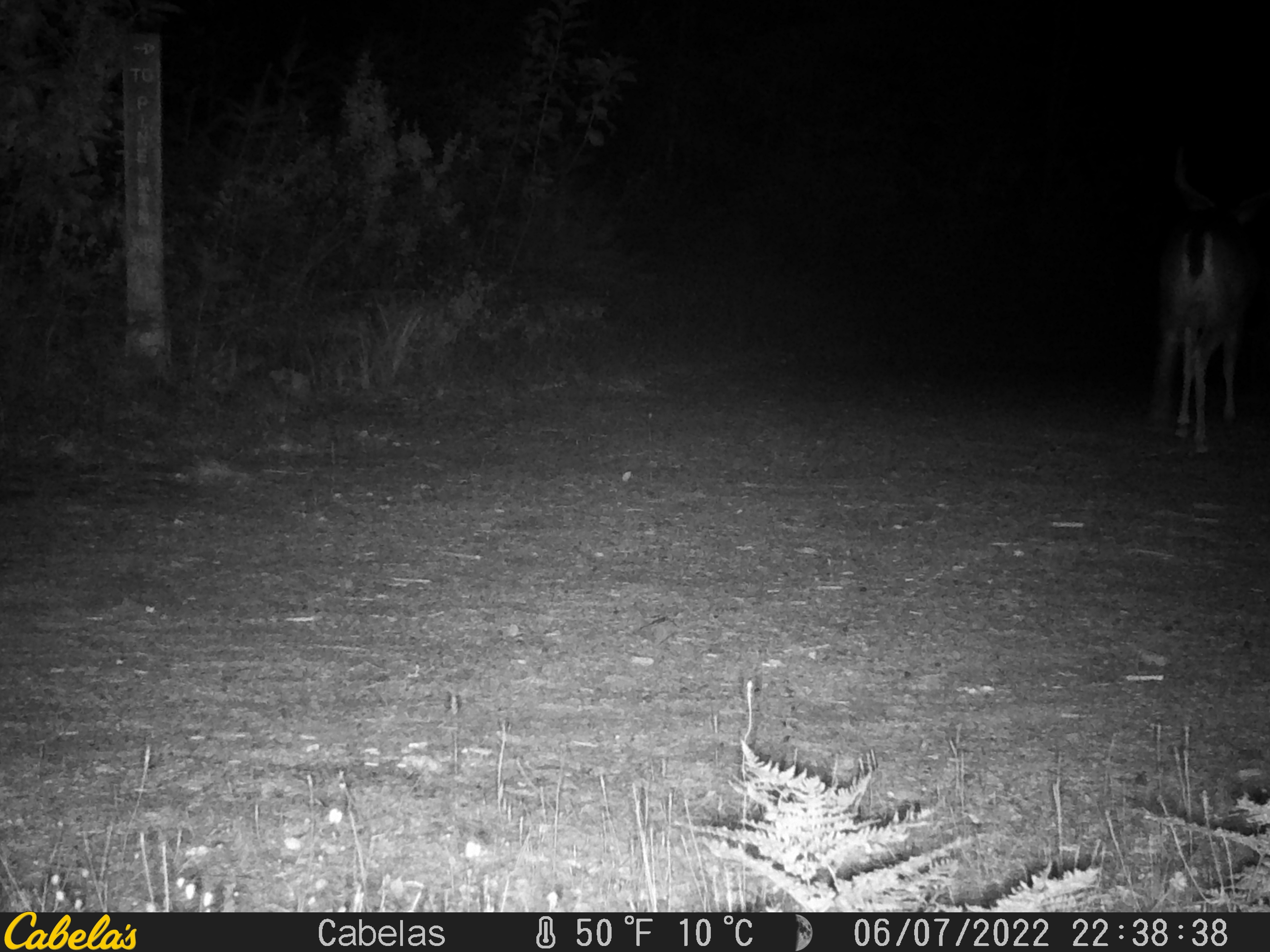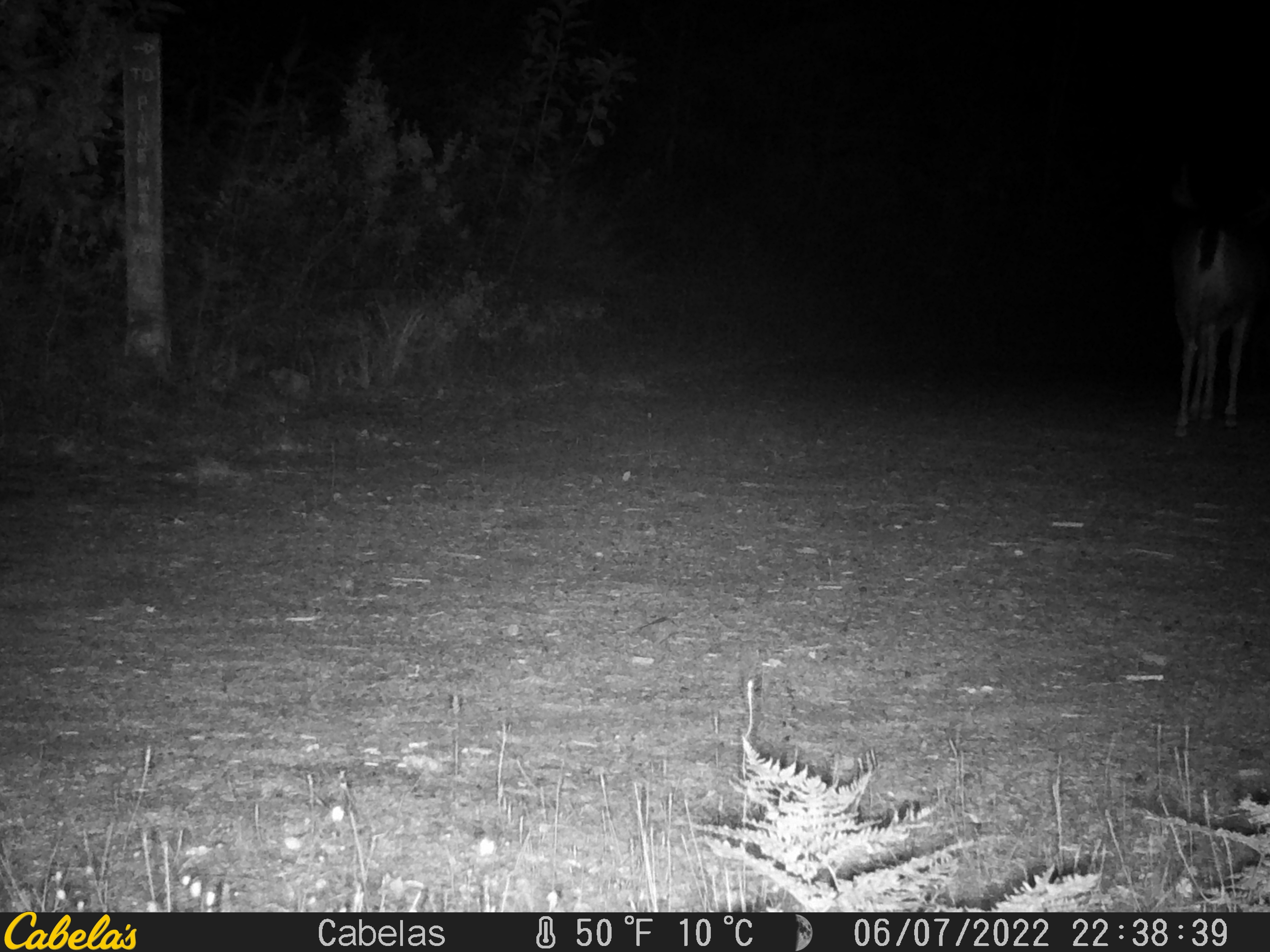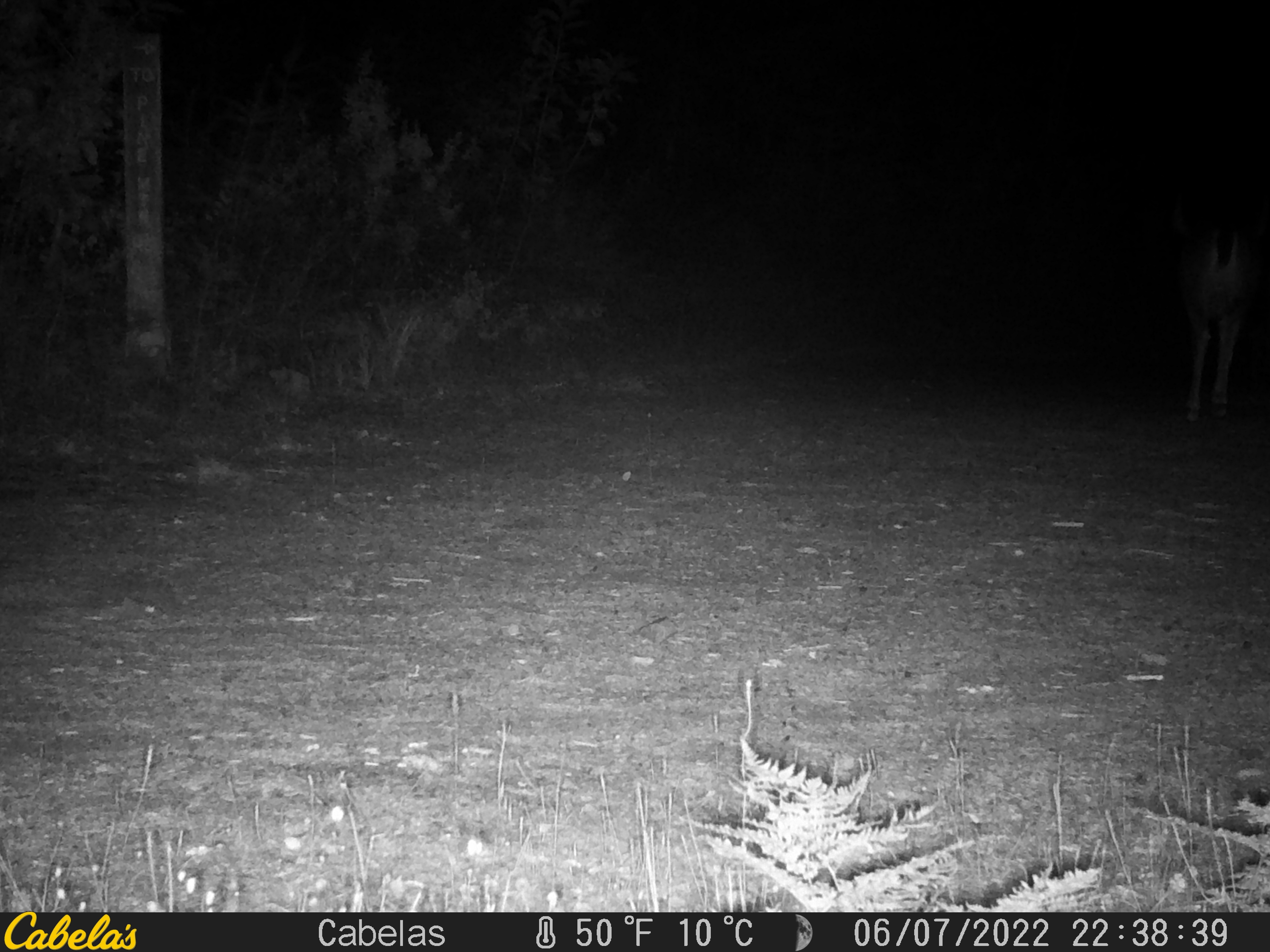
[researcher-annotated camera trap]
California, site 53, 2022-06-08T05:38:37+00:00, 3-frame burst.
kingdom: Animalia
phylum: Chordata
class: Mammalia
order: Artiodactyla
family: Cervidae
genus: Odocoileus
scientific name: Odocoileus hemionus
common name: mule deer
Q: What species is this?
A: Mule deer (Odocoileus hemionus).